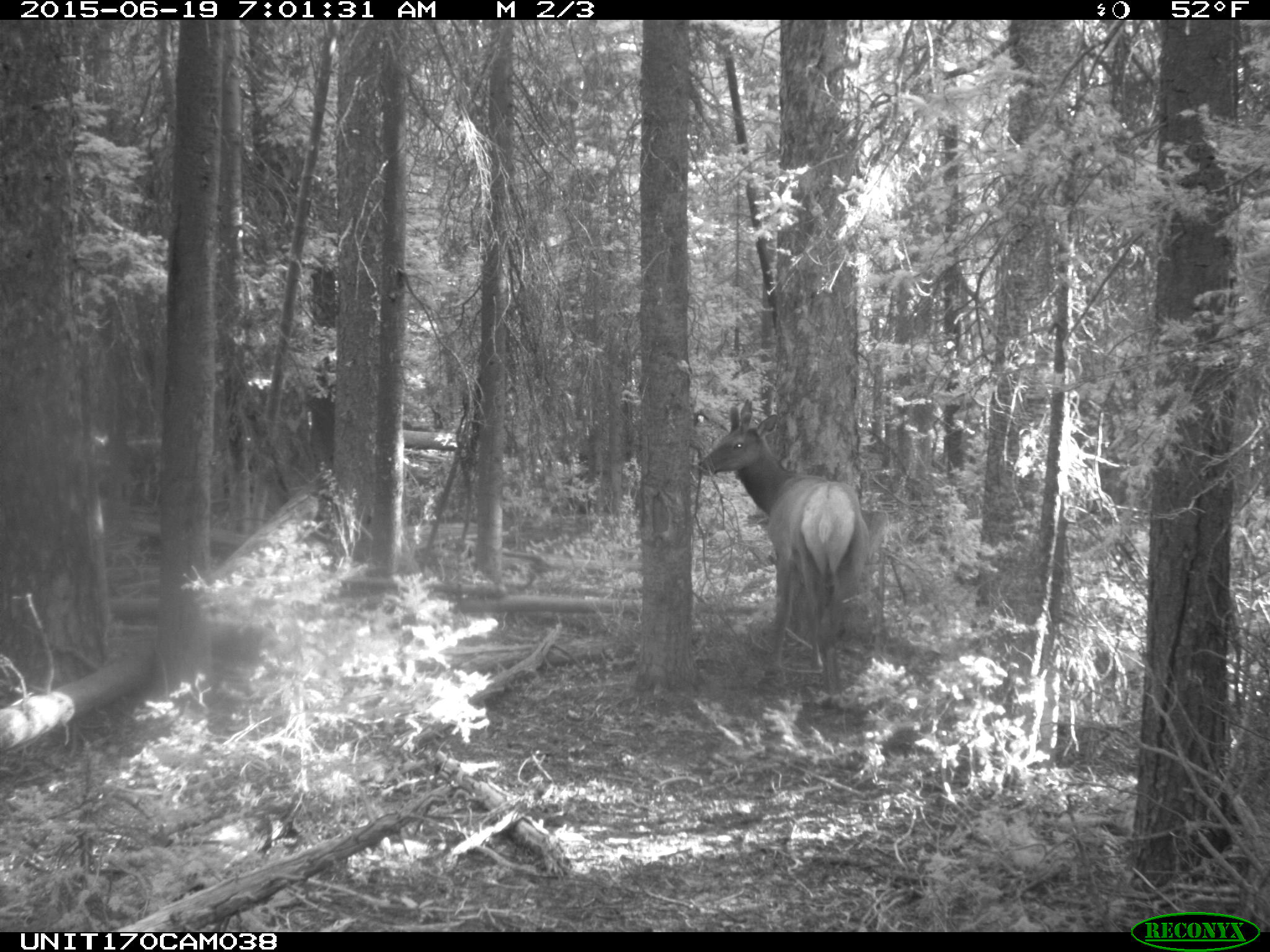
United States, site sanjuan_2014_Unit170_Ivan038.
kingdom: Animalia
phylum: Chordata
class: Mammalia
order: Artiodactyla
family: Cervidae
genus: Cervus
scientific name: Cervus elaphus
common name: red deer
Cervus elaphus (red deer).